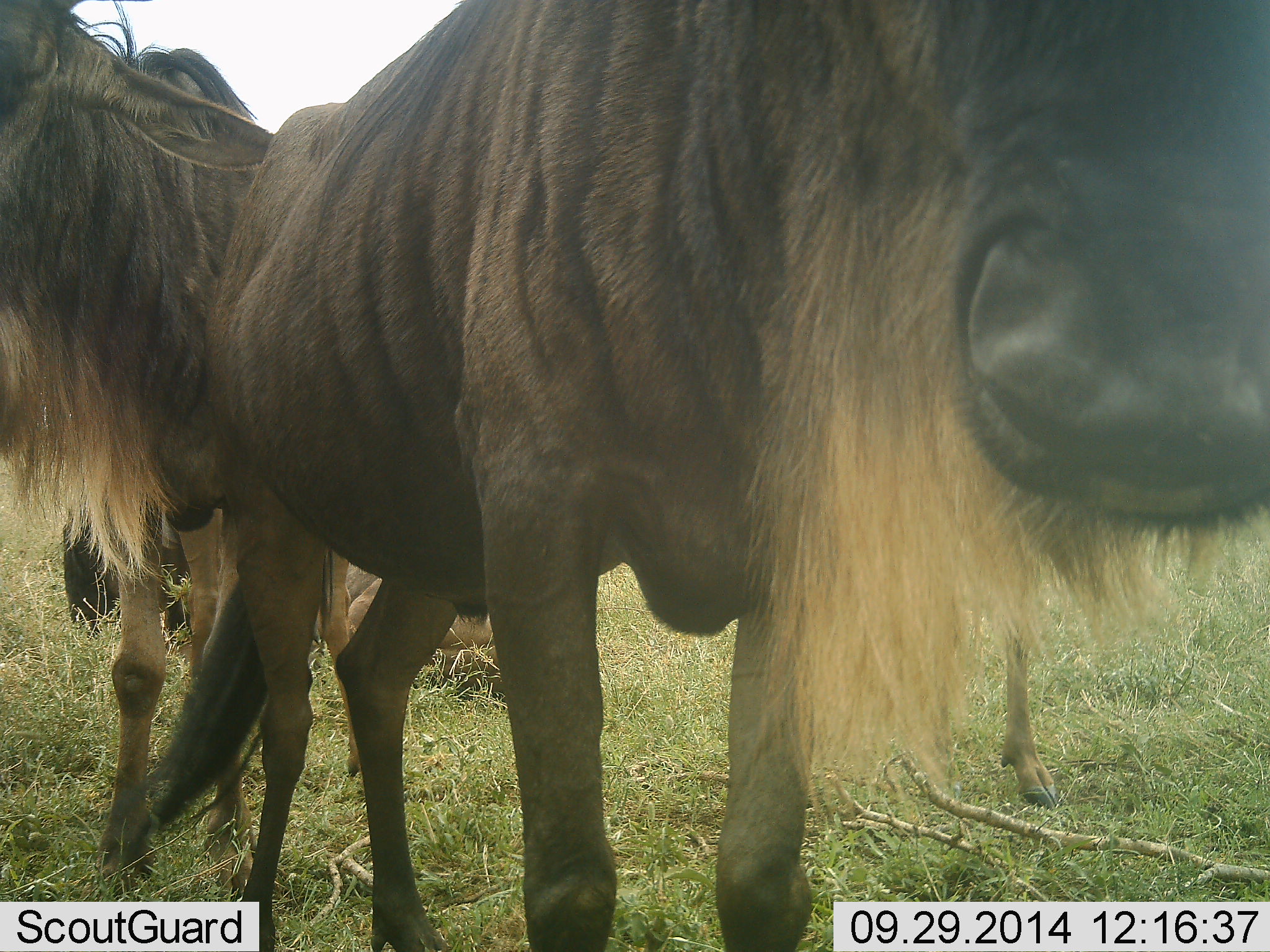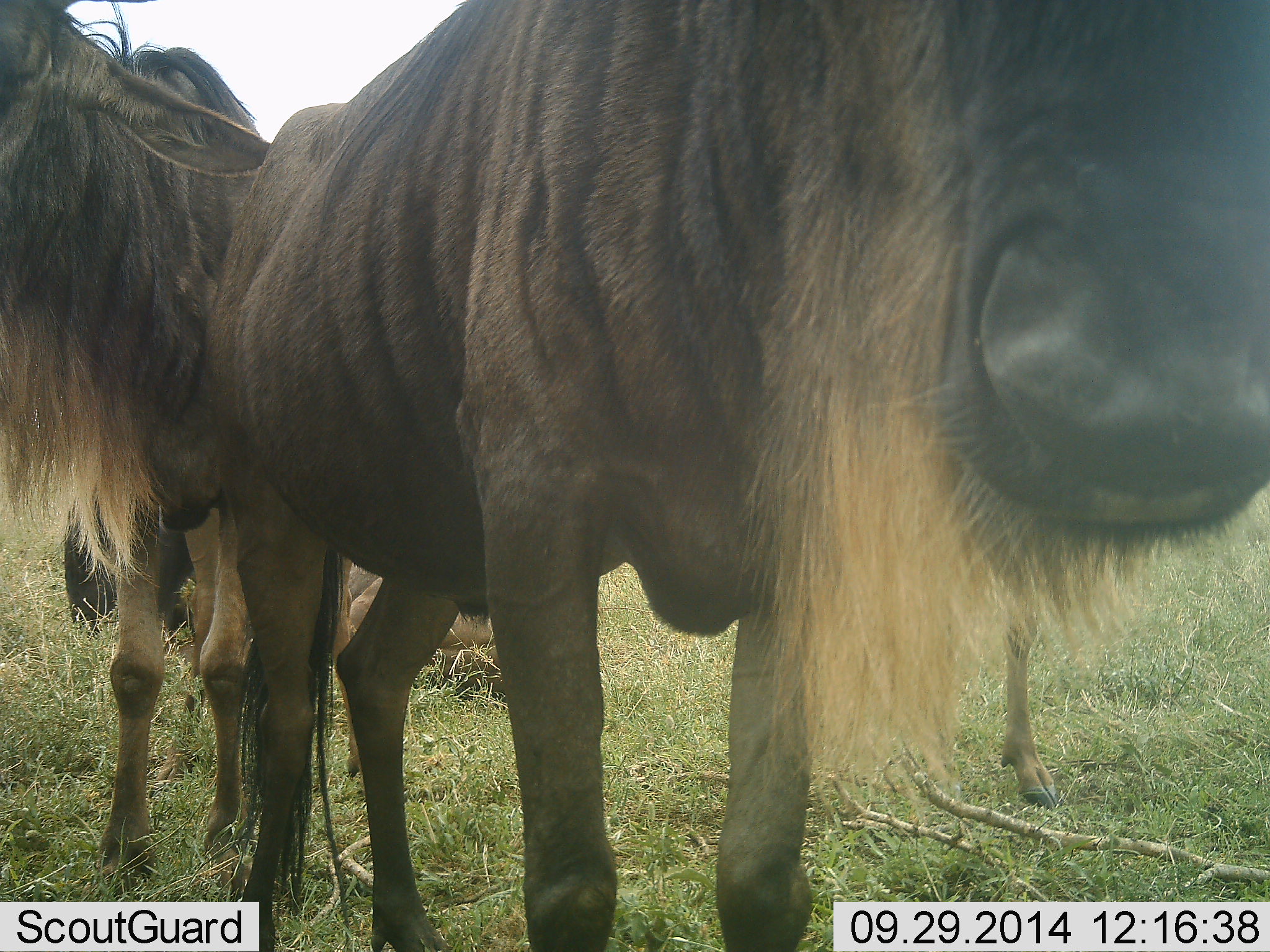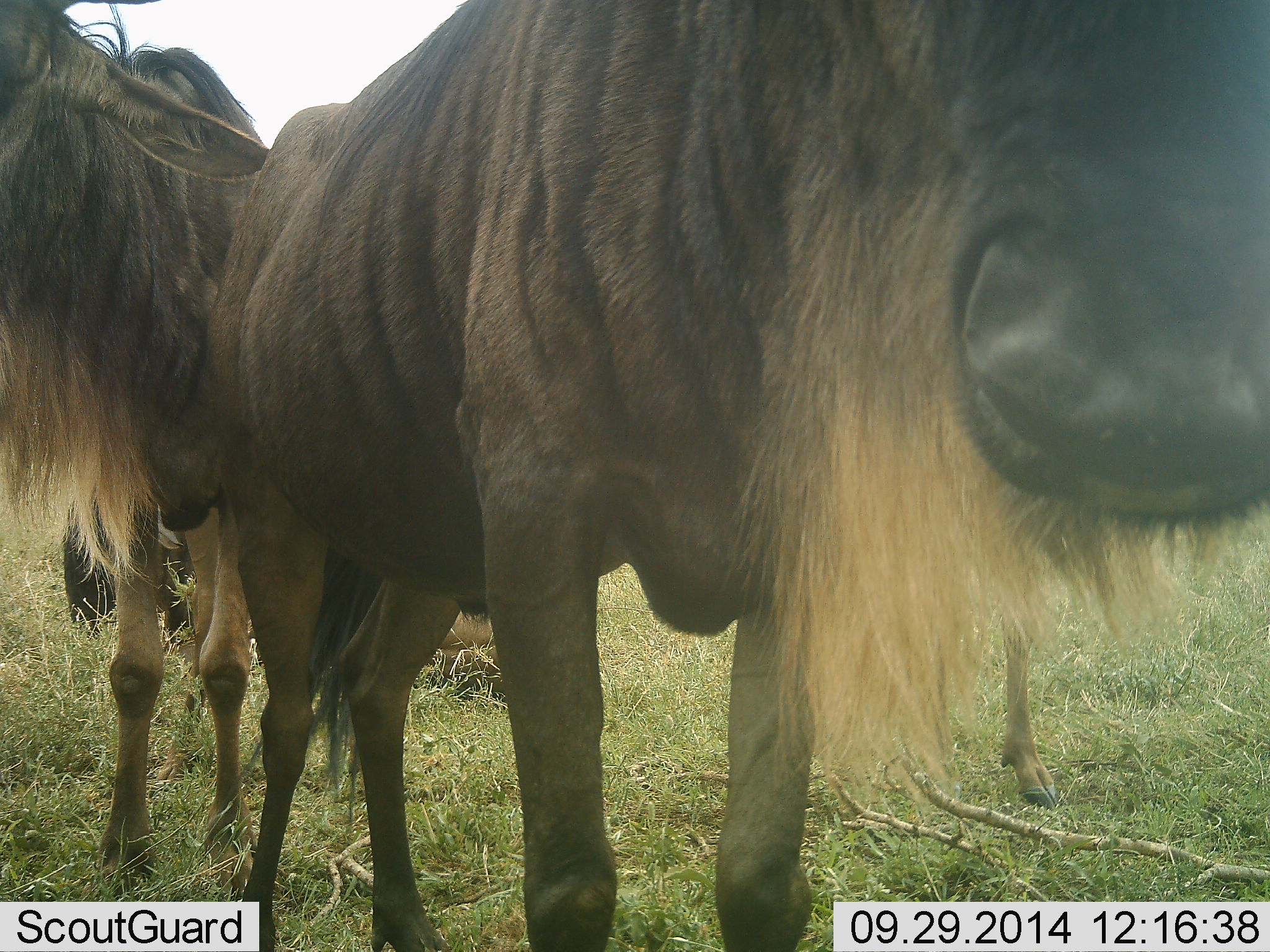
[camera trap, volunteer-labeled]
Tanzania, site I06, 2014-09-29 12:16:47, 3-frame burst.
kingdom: Animalia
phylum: Chordata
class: Mammalia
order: Artiodactyla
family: Bovidae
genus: Connochaetes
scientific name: Connochaetes taurinus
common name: blue wildebeest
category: wildebeest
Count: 3.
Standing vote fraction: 90%.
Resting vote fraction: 70%.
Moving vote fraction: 0%.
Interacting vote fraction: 20%.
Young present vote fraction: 0%.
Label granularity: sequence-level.